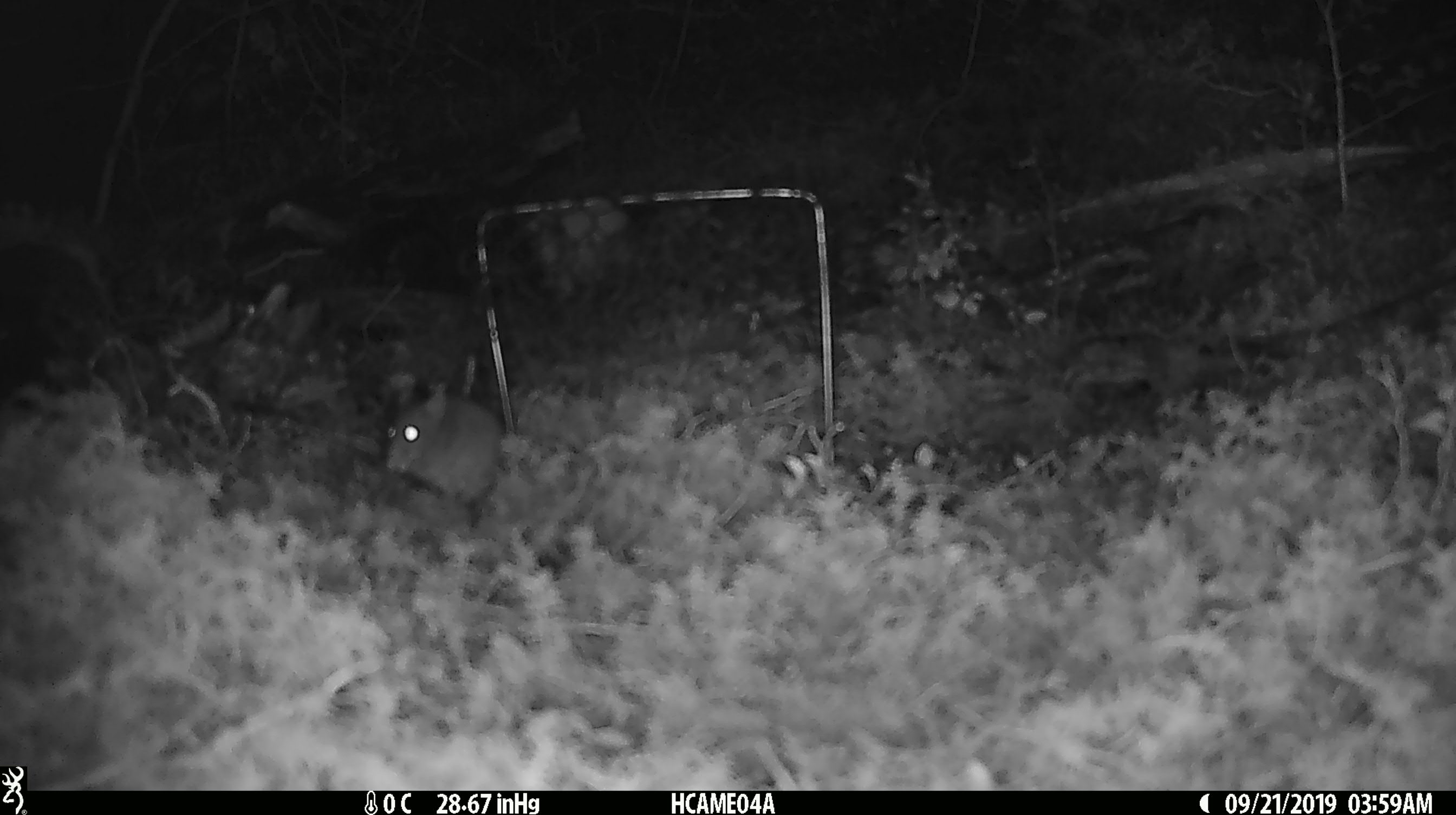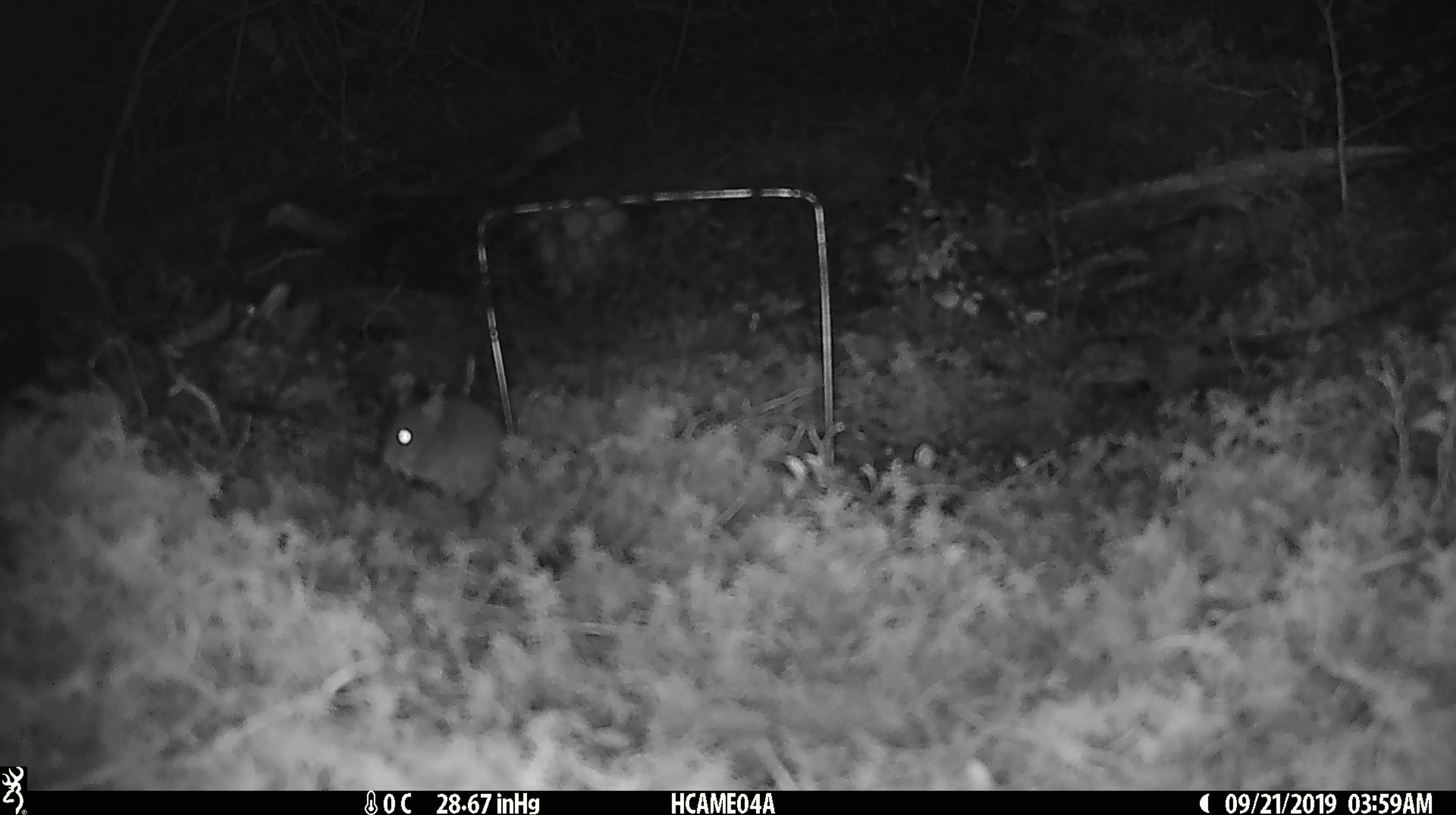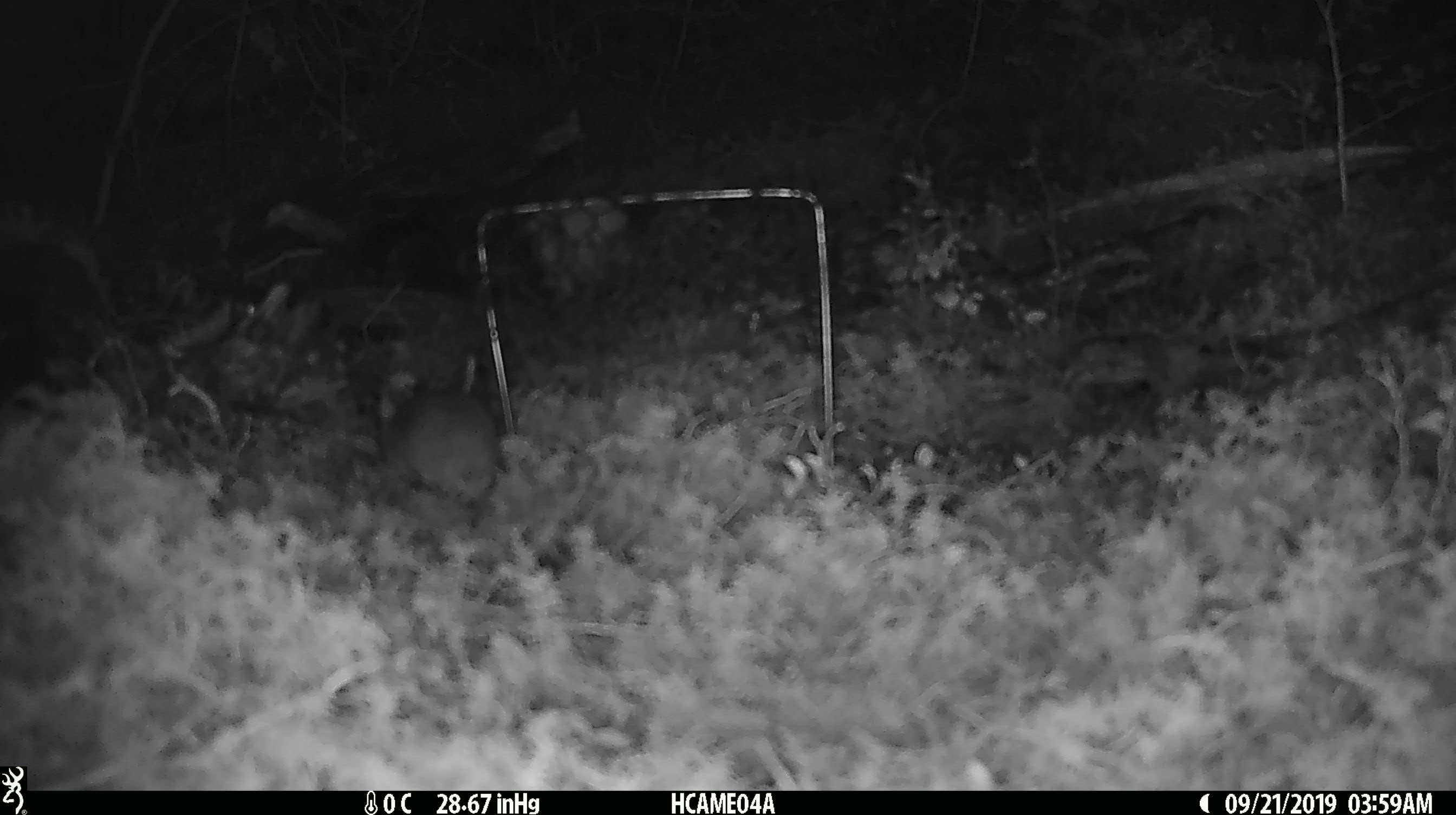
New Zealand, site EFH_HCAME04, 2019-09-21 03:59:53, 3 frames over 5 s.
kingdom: Animalia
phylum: Chordata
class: Mammalia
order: Rodentia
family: Muridae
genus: Mus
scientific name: Mus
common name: mouse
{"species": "mouse (Mus)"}